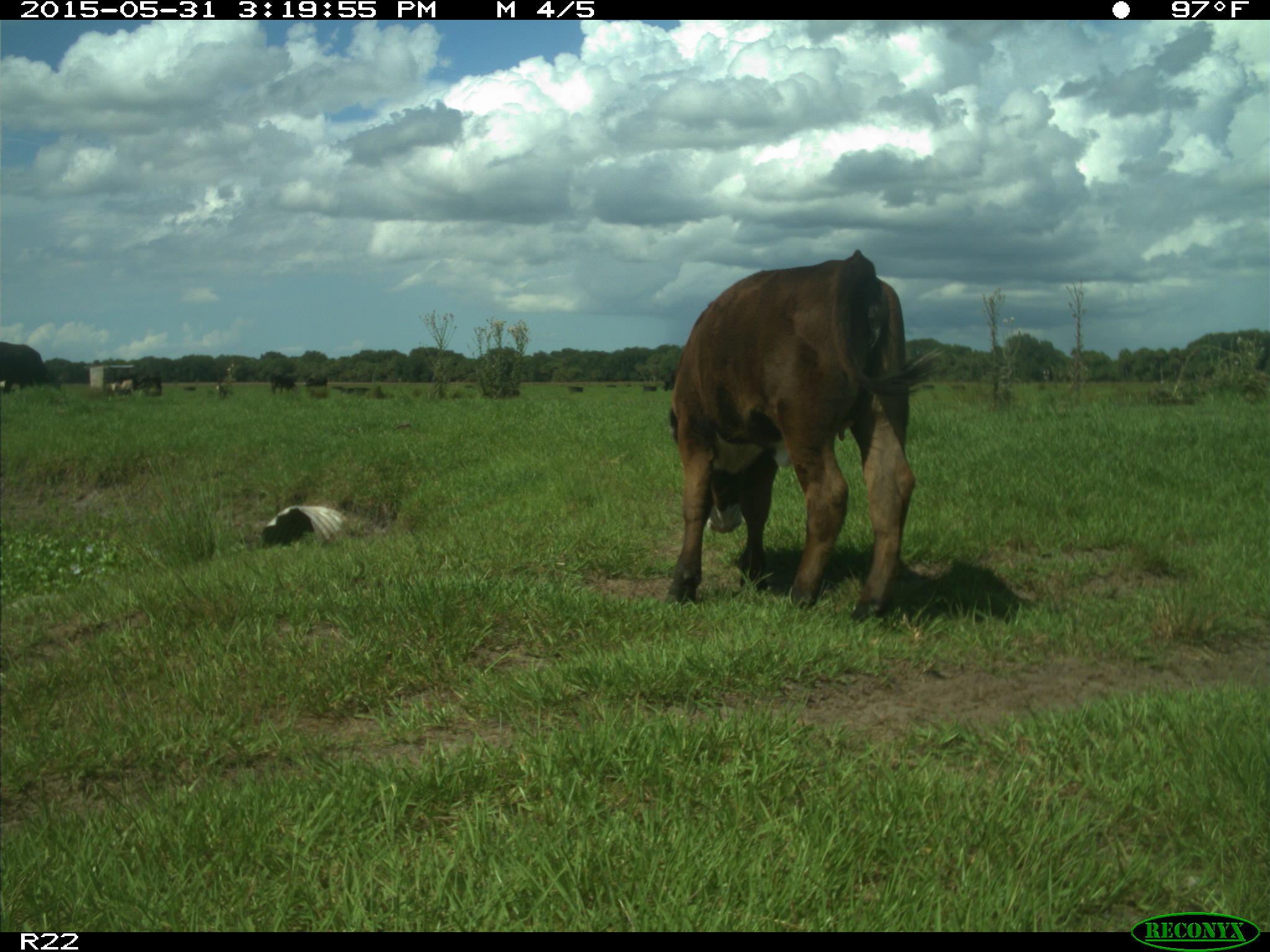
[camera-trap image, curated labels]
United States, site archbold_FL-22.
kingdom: Animalia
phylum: Chordata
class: Mammalia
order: Artiodactyla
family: Bovidae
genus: Bos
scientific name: Bos taurus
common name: domestic cow